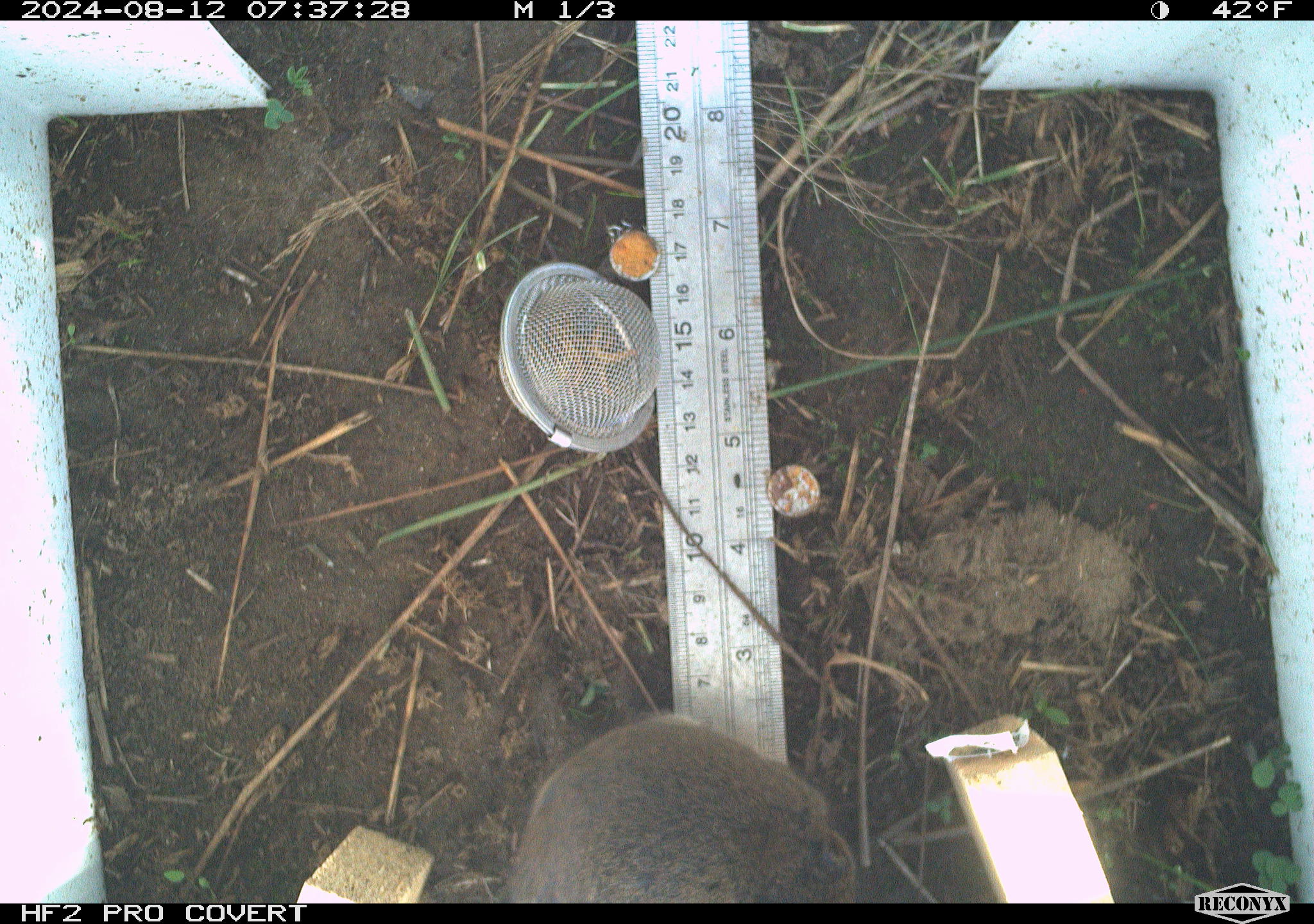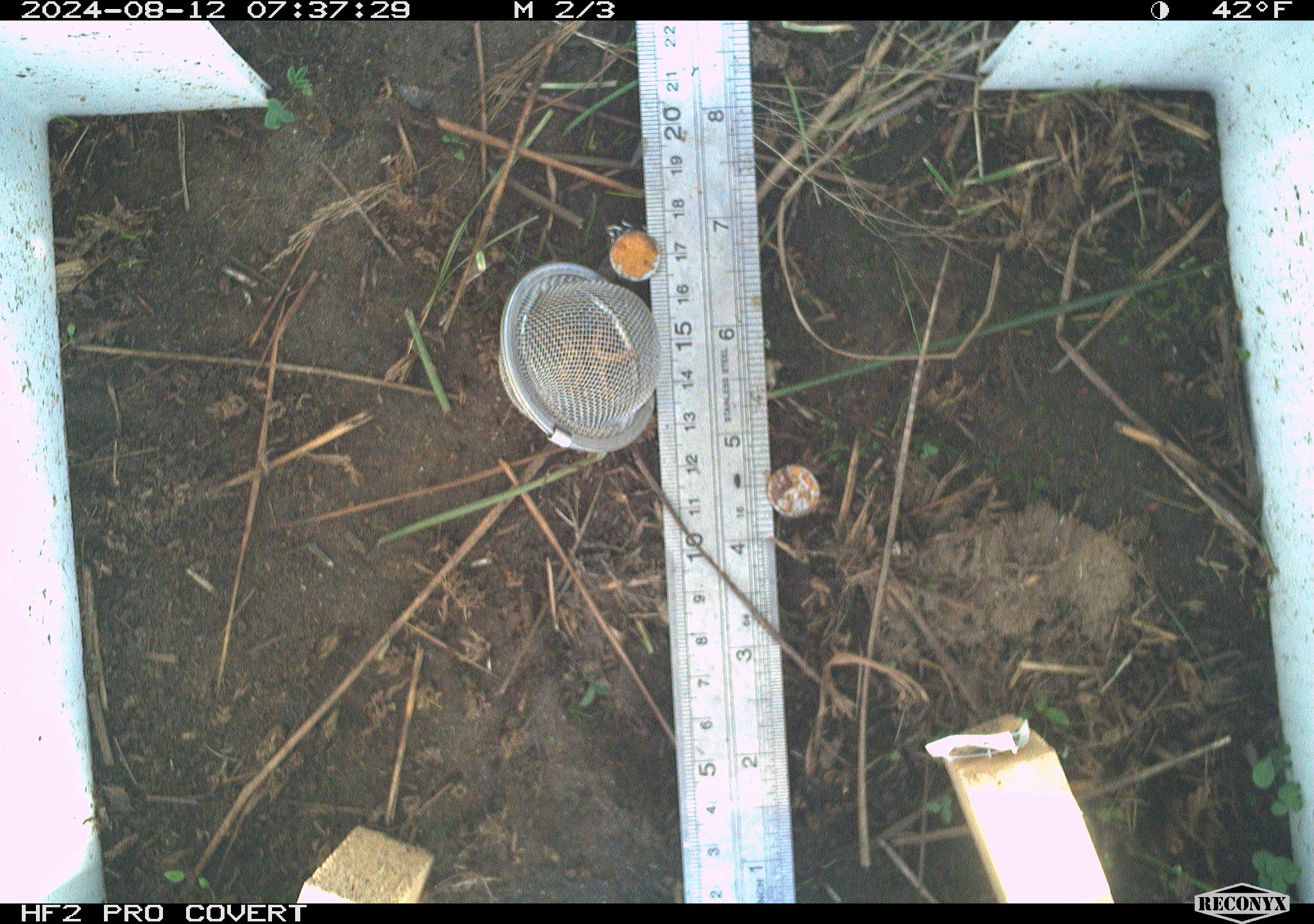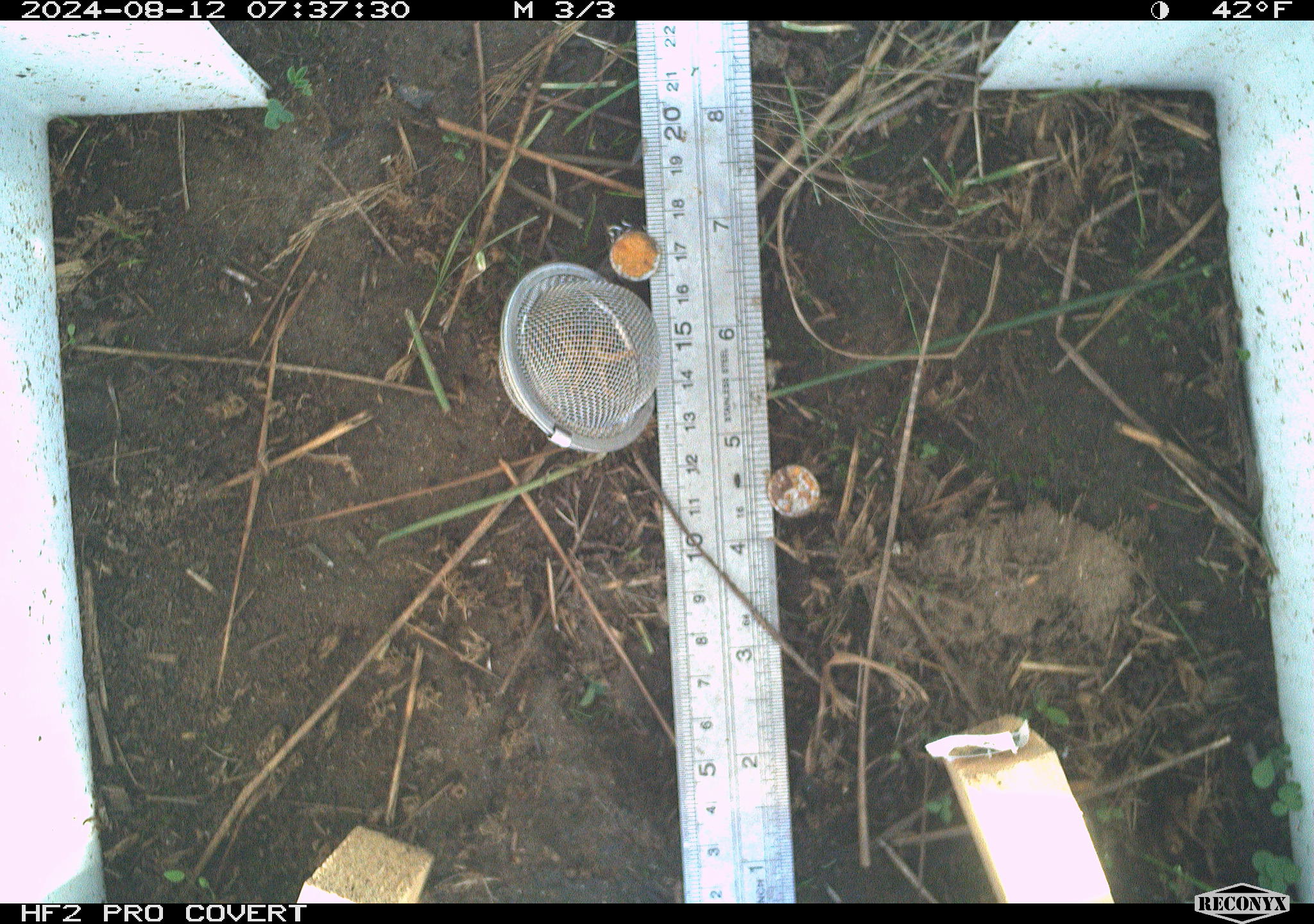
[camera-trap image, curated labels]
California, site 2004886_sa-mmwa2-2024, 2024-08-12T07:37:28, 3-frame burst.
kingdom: Animalia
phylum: Chordata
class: Mammalia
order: Rodentia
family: Cricetidae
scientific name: Arvicolinae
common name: voles, lemmings, and muskrats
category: arvicolinae subfamily